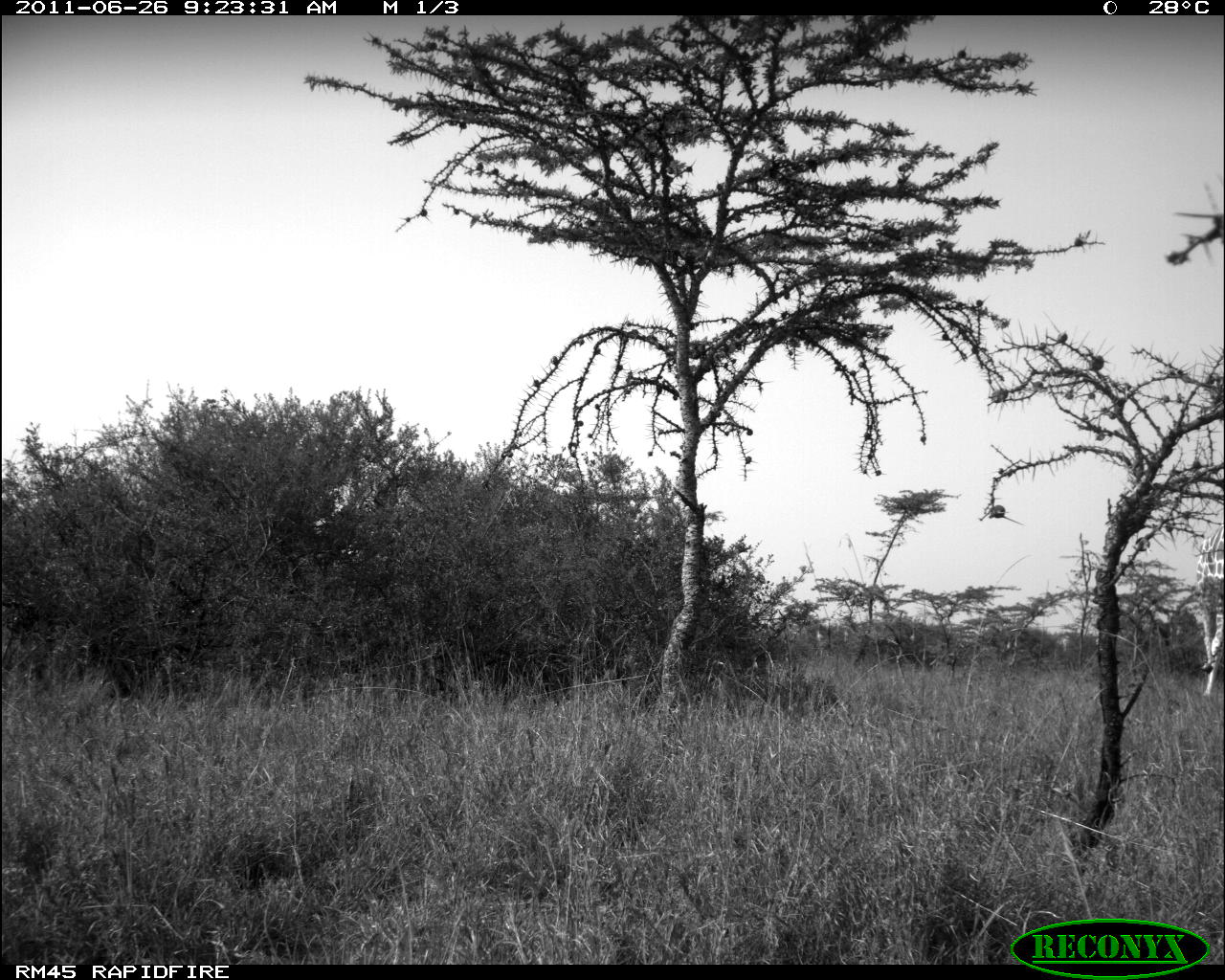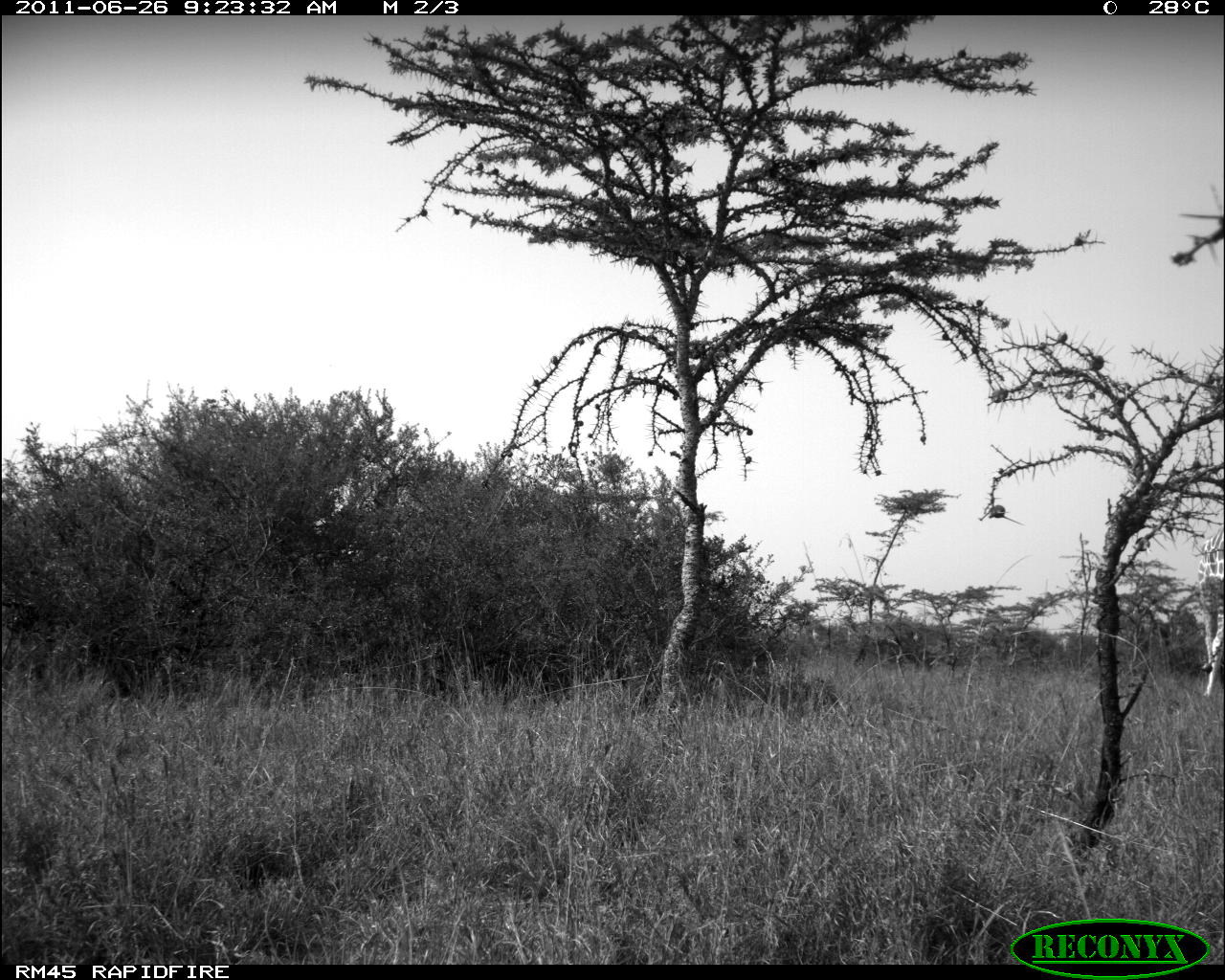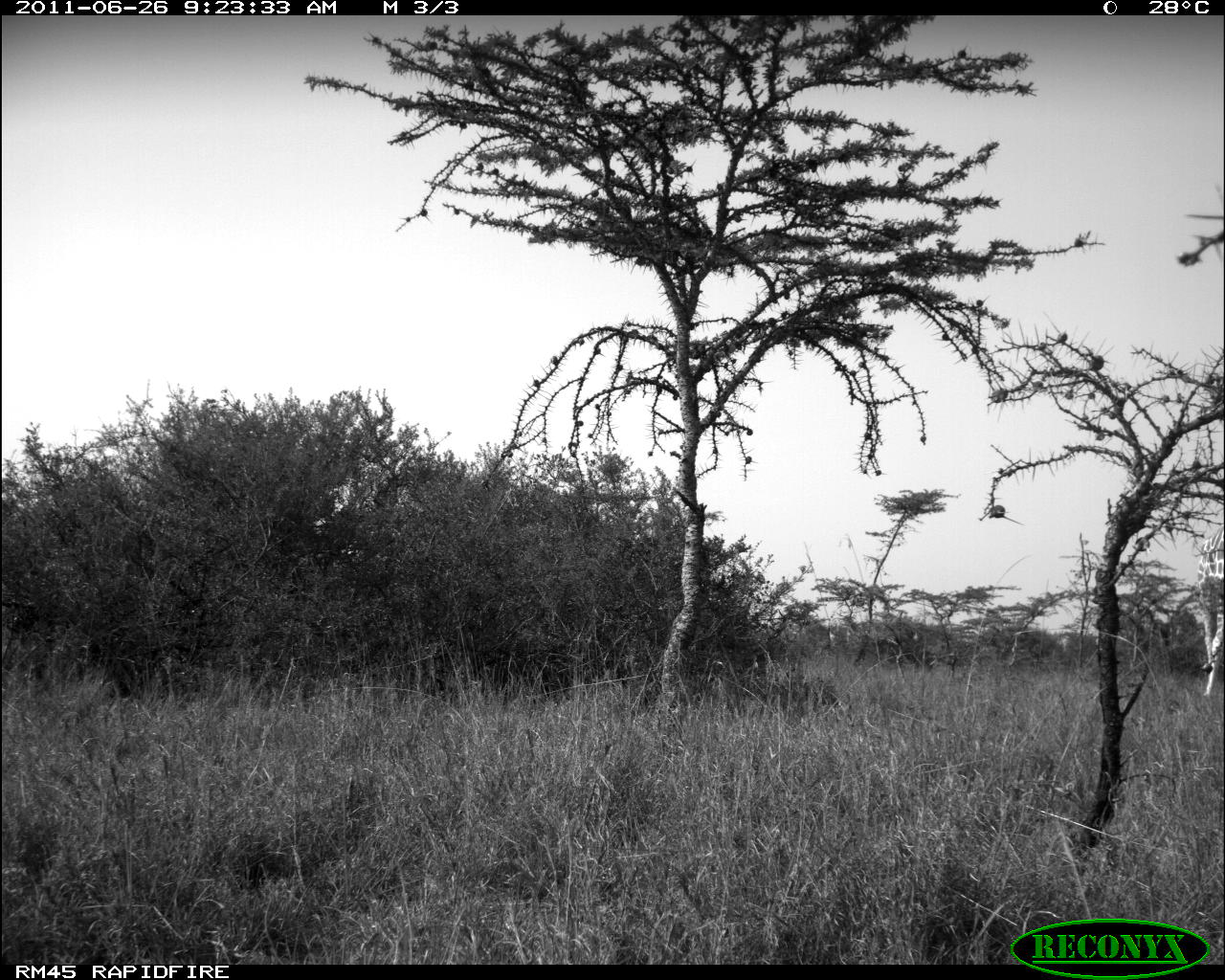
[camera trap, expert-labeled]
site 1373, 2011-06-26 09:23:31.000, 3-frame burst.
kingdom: Animalia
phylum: Chordata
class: Mammalia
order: Artiodactyla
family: Giraffidae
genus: Giraffa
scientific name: Giraffa camelopardalis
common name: giraffe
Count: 1.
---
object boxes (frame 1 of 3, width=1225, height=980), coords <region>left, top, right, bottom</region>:
giraffa camelopardalis: <region>1192, 516, 1225, 697</region>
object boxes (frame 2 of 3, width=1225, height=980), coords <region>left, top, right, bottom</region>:
giraffa camelopardalis: <region>1195, 519, 1225, 696</region>